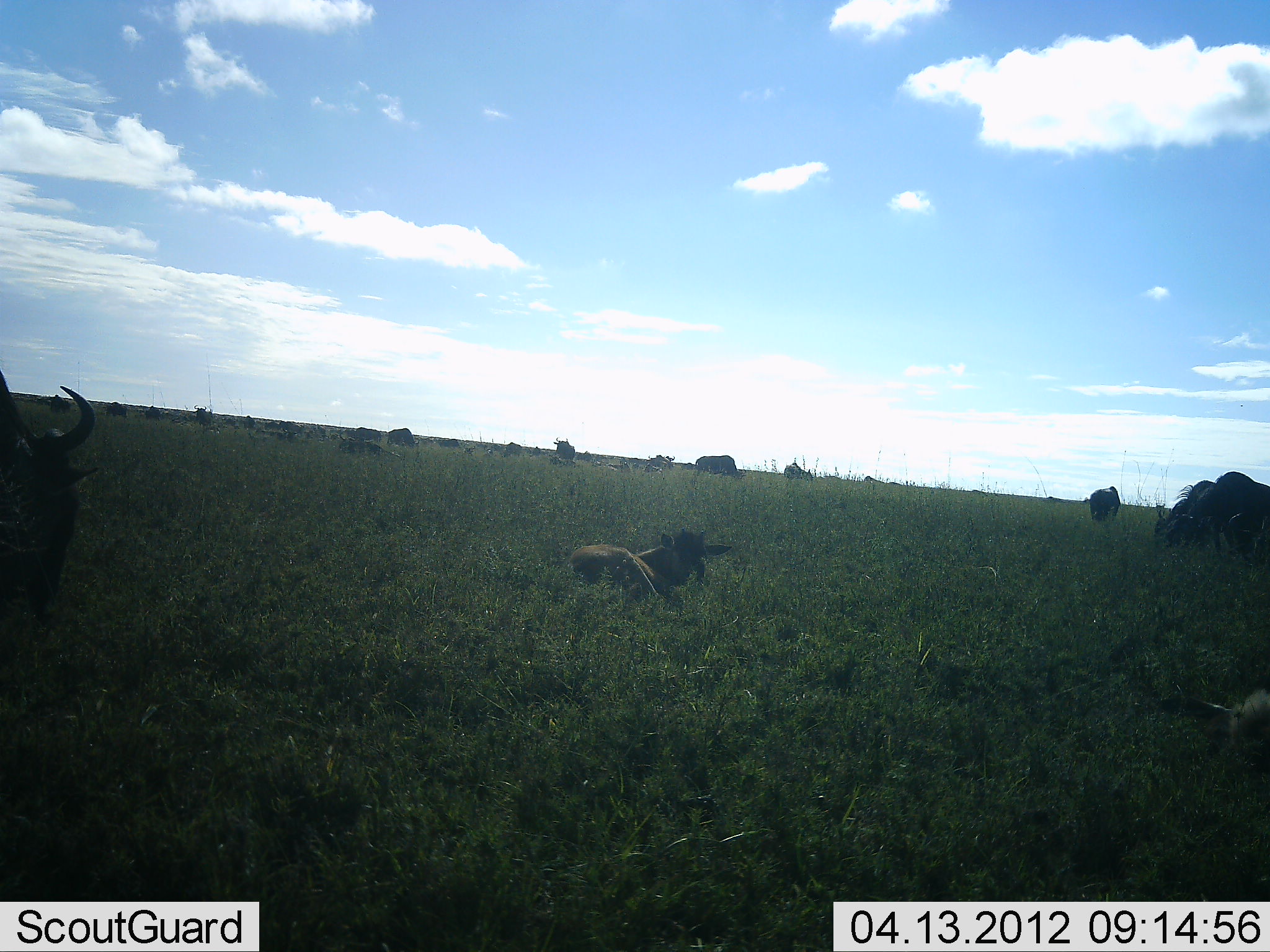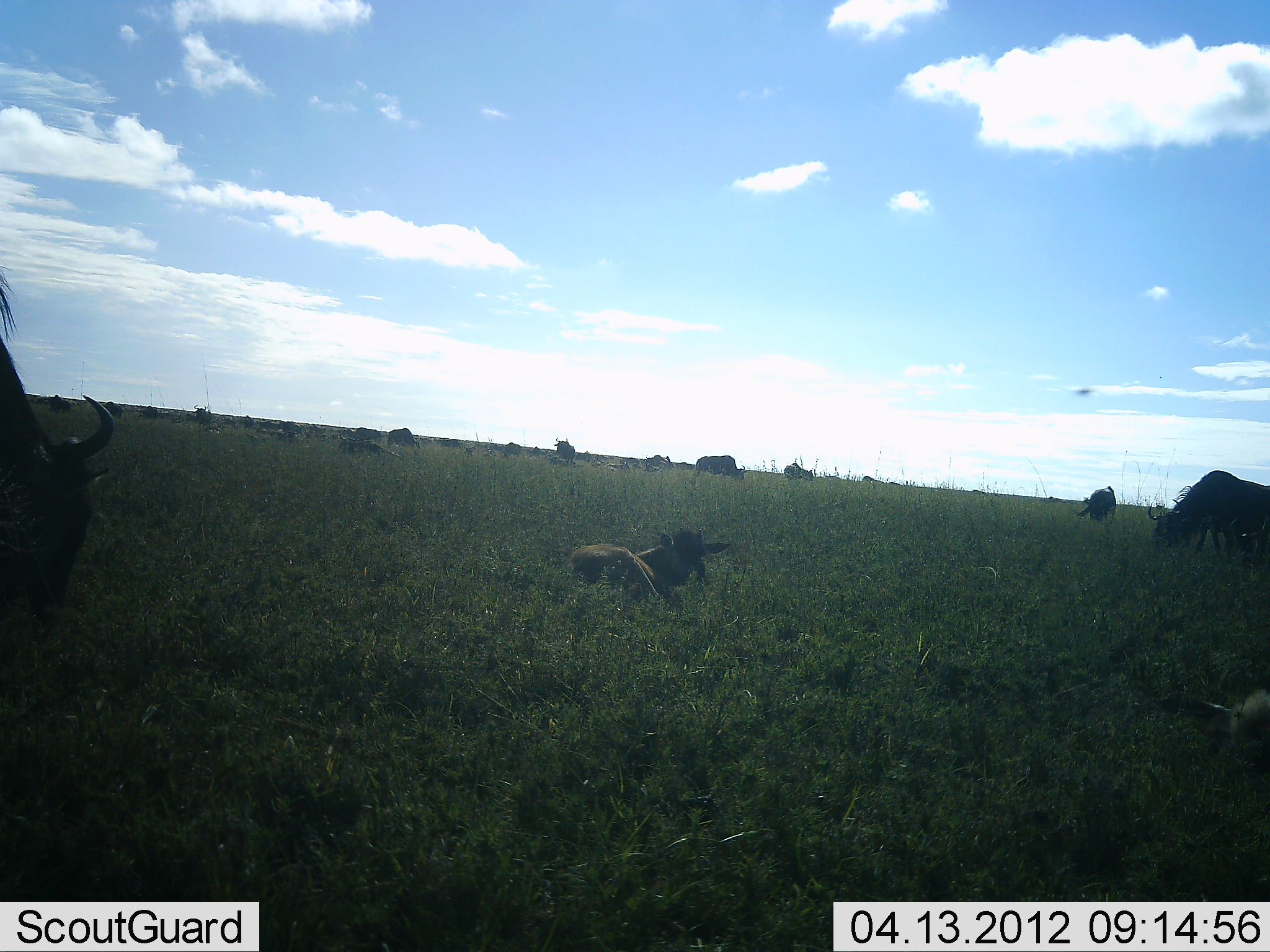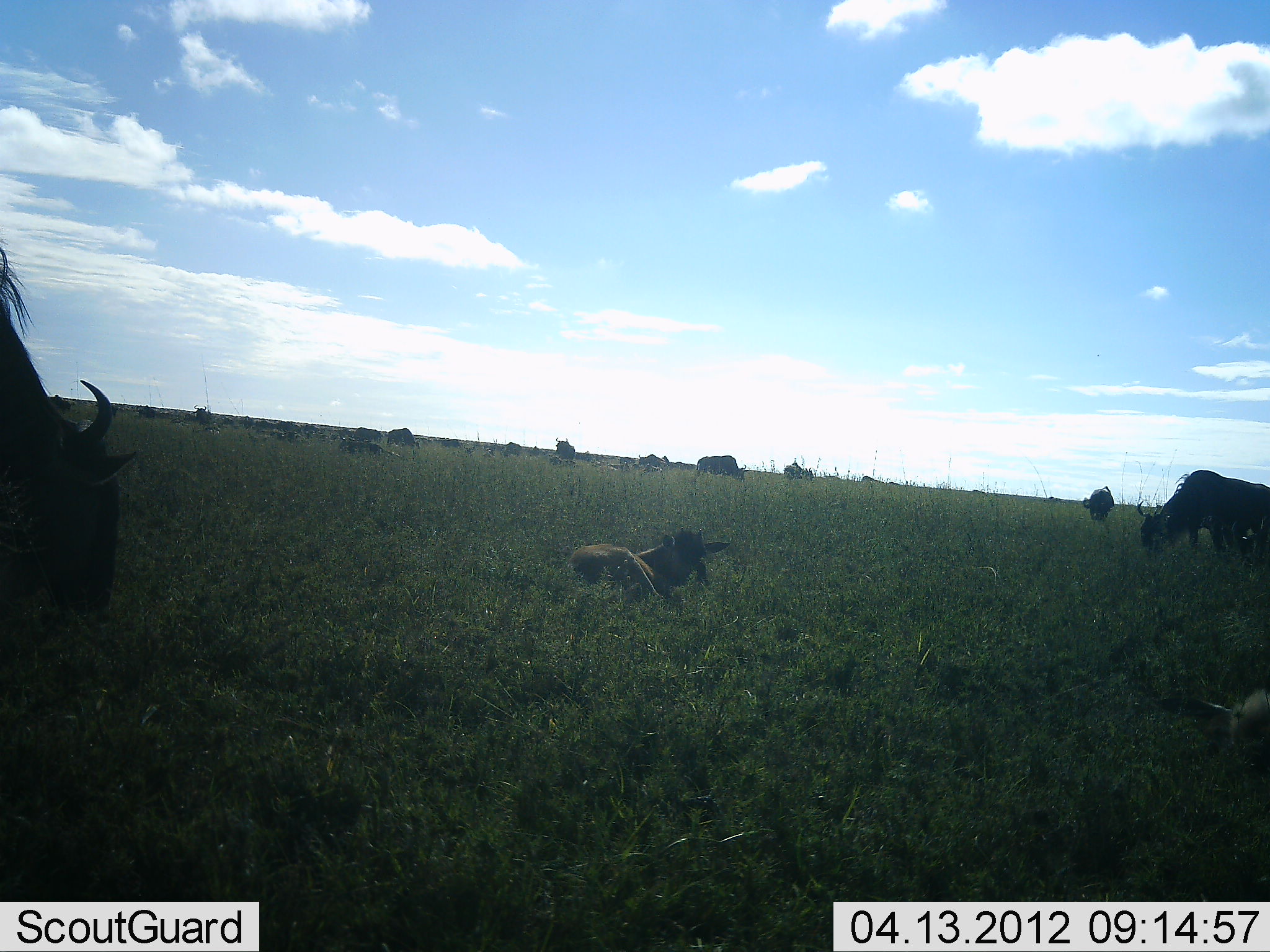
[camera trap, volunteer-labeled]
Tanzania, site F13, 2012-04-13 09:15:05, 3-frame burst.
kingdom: Animalia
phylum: Chordata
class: Mammalia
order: Artiodactyla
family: Bovidae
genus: Connochaetes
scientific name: Connochaetes taurinus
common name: blue wildebeest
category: wildebeest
Wildebeest (blue wildebeest) (Connochaetes taurinus), count 11-50. Behavior (volunteer vote fractions): standing 60%, resting 72%, moving 12%, interacting 4%. Young present (vote fraction): 52%. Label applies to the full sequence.